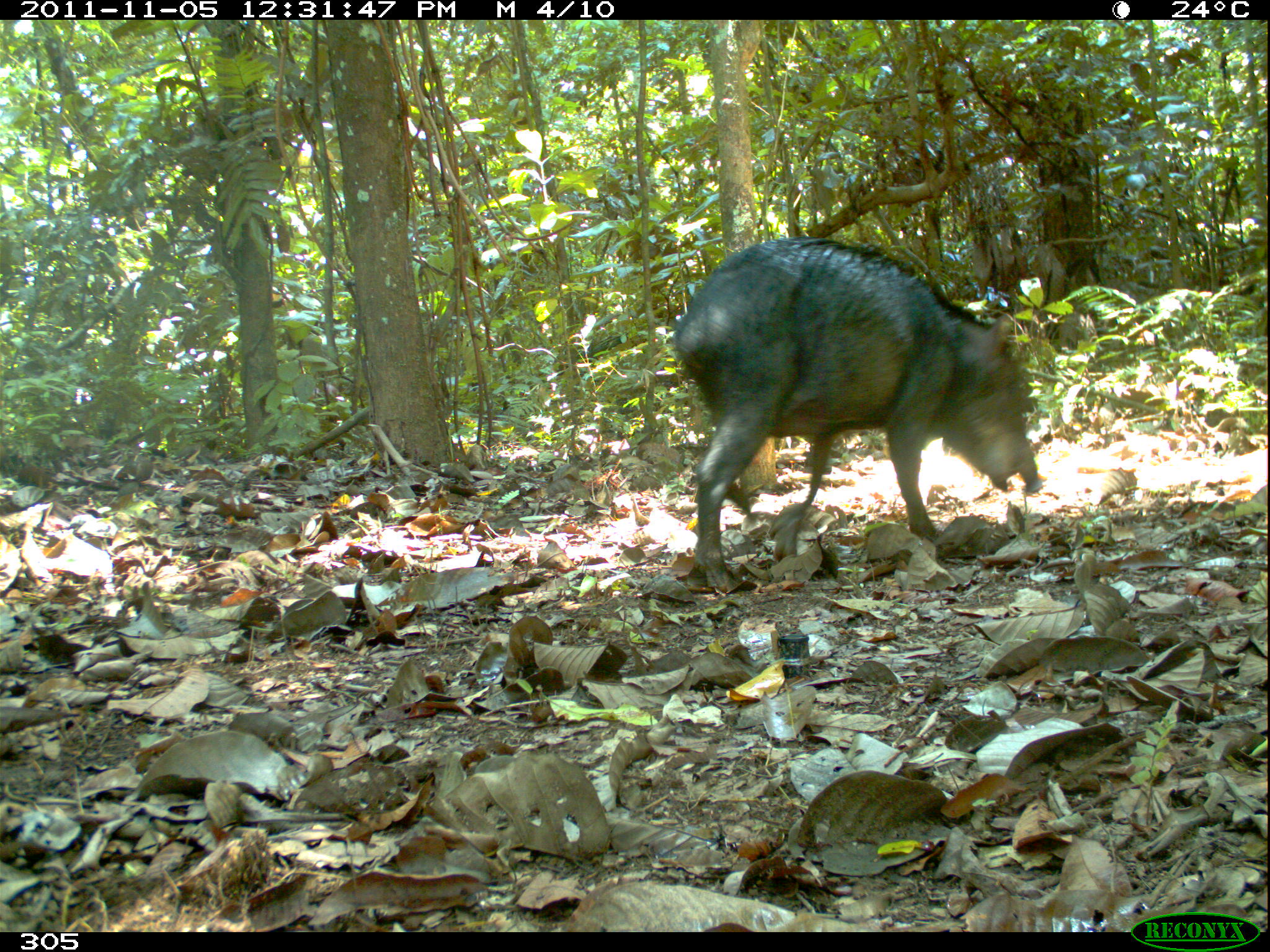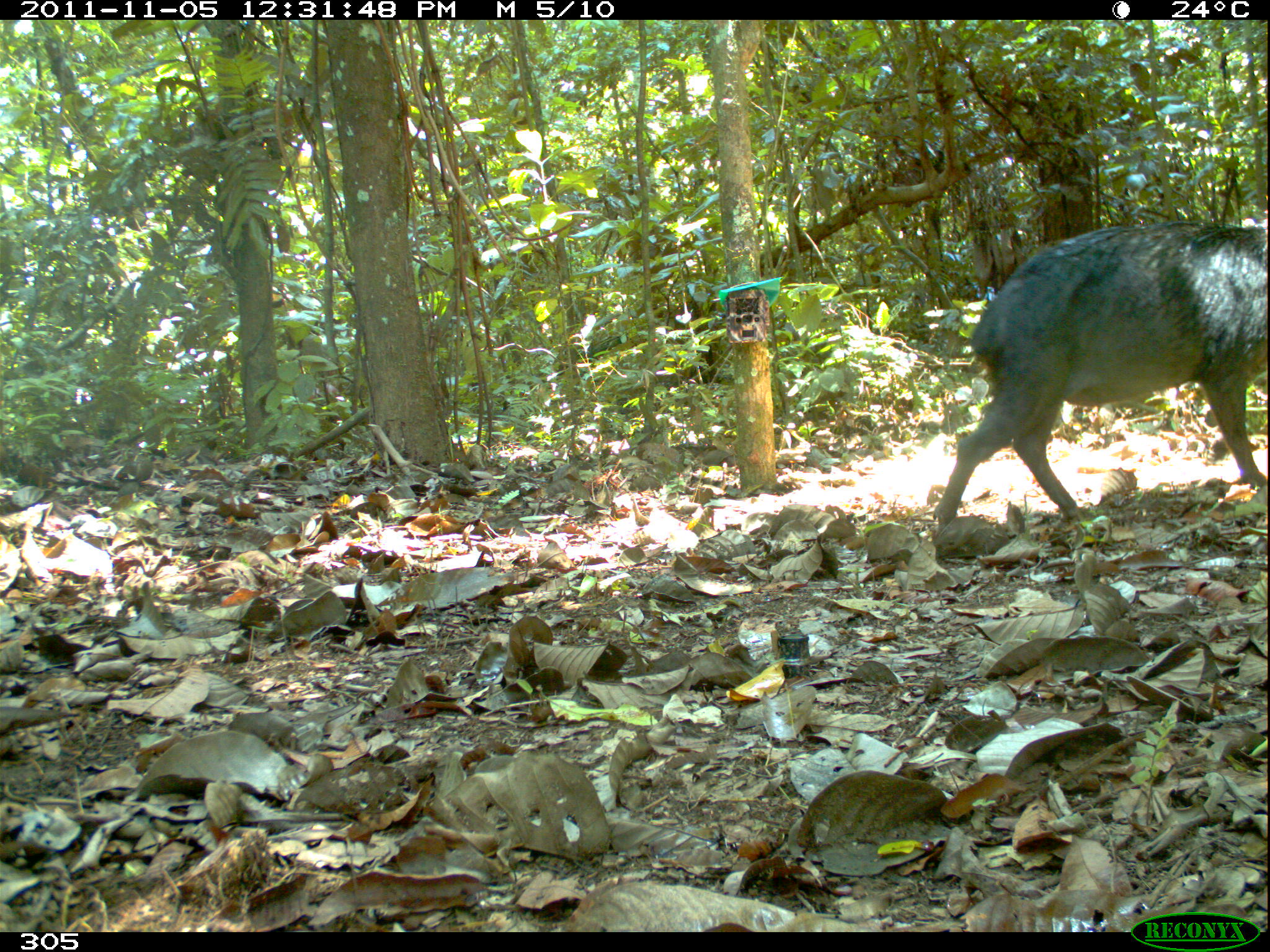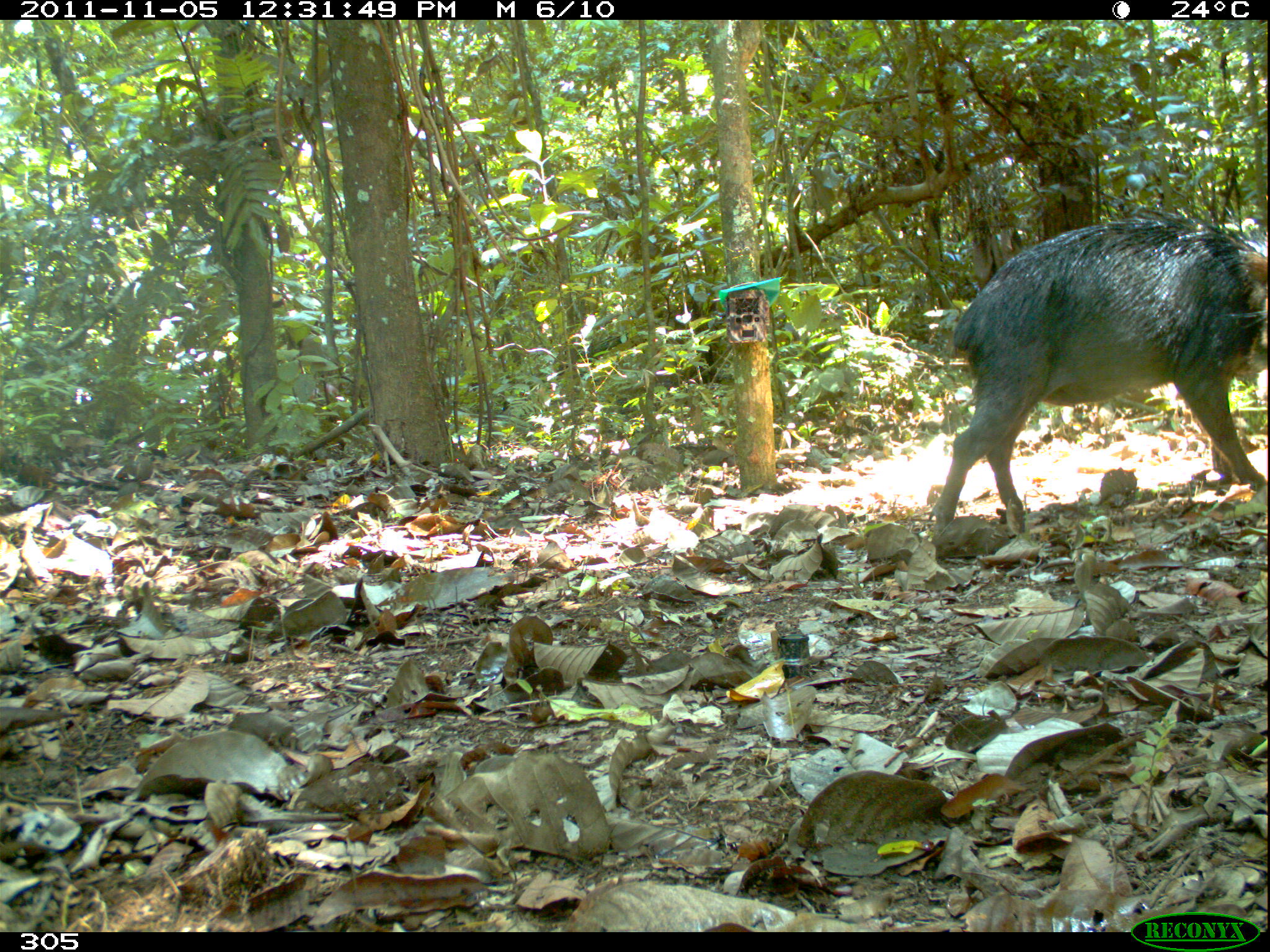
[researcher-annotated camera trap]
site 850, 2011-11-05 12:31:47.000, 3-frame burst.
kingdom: Animalia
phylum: Chordata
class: Mammalia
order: Artiodactyla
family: Tayassuidae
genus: Tayassu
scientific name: Tayassu pecari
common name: white-lipped peccary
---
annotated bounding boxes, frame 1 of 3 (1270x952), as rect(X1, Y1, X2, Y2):
tayassu pecari: rect(673, 235, 1041, 584)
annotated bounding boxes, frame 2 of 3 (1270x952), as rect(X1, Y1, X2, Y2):
tayassu pecari: rect(933, 219, 1265, 529)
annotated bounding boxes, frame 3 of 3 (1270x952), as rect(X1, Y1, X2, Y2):
tayassu pecari: rect(927, 216, 1268, 528)